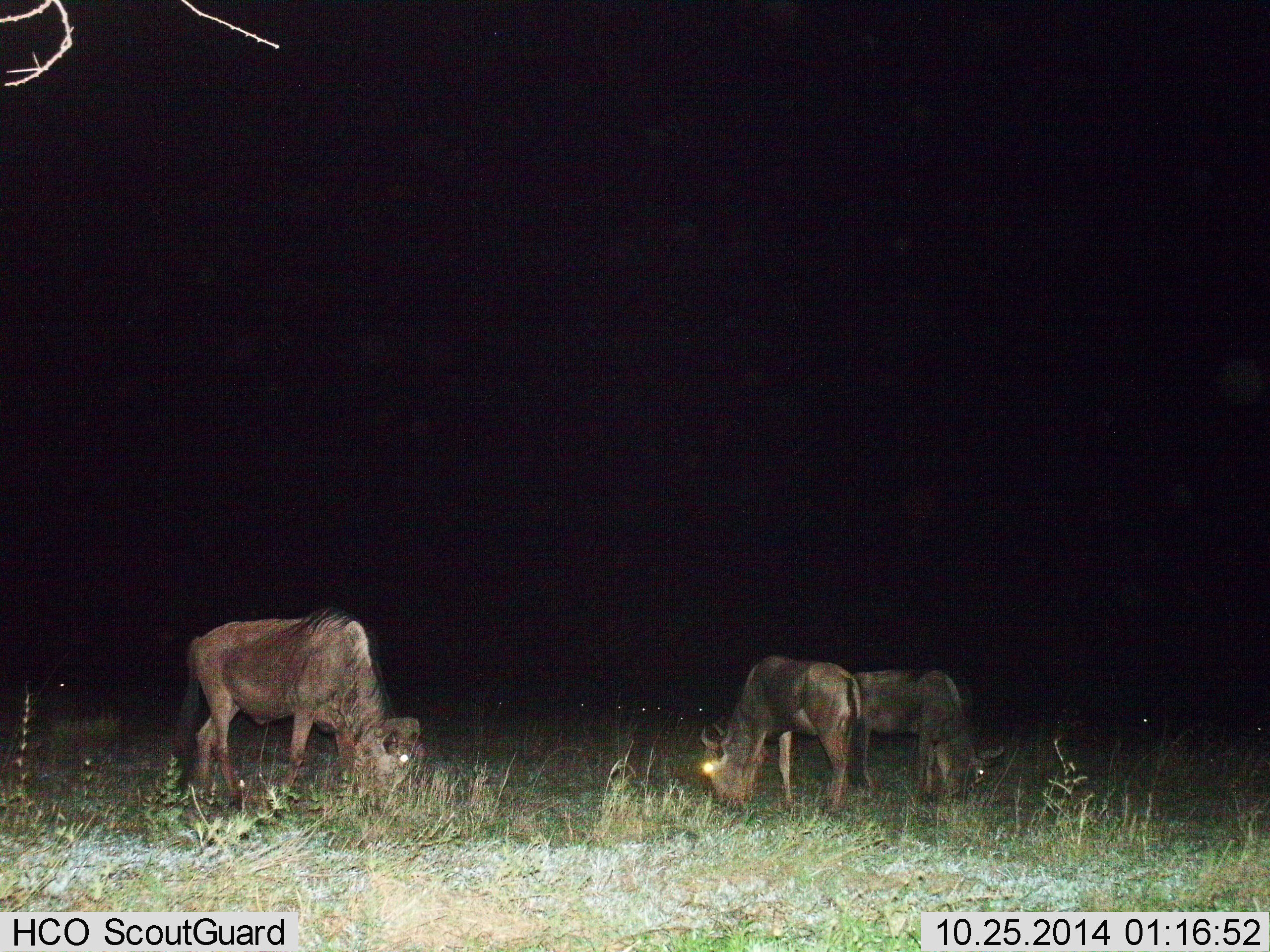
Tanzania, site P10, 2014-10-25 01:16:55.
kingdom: Animalia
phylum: Chordata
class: Mammalia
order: Artiodactyla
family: Bovidae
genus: Connochaetes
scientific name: Connochaetes taurinus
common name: blue wildebeest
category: wildebeest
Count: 3.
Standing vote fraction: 50%.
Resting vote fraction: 0%.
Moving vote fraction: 0%.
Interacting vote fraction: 0%.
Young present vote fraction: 0%.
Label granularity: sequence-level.